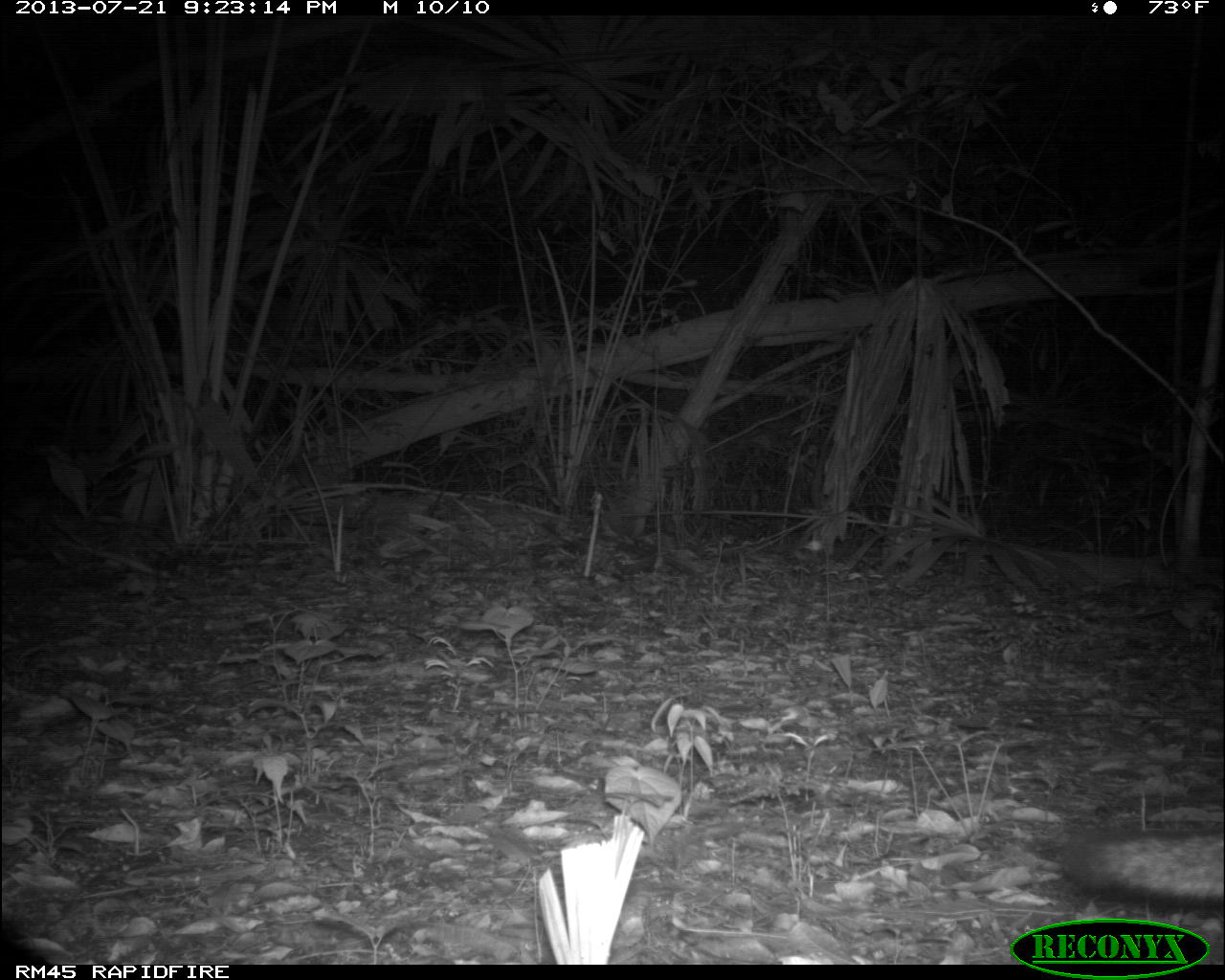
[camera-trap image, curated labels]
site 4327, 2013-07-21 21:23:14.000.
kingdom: Animalia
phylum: Chordata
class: Mammalia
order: Carnivora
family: Canidae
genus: Urocyon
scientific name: Urocyon cinereoargenteus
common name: gray fox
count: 1